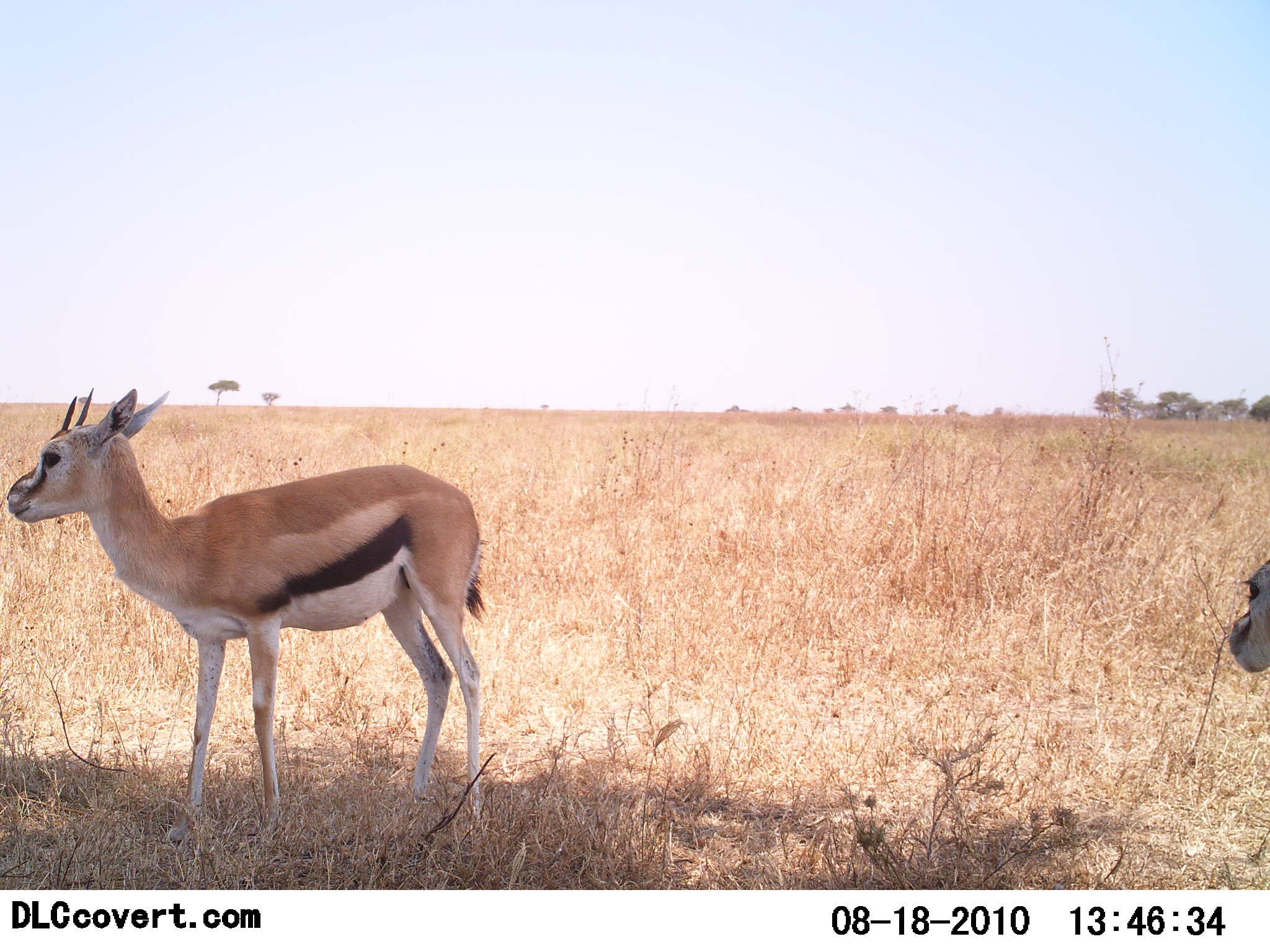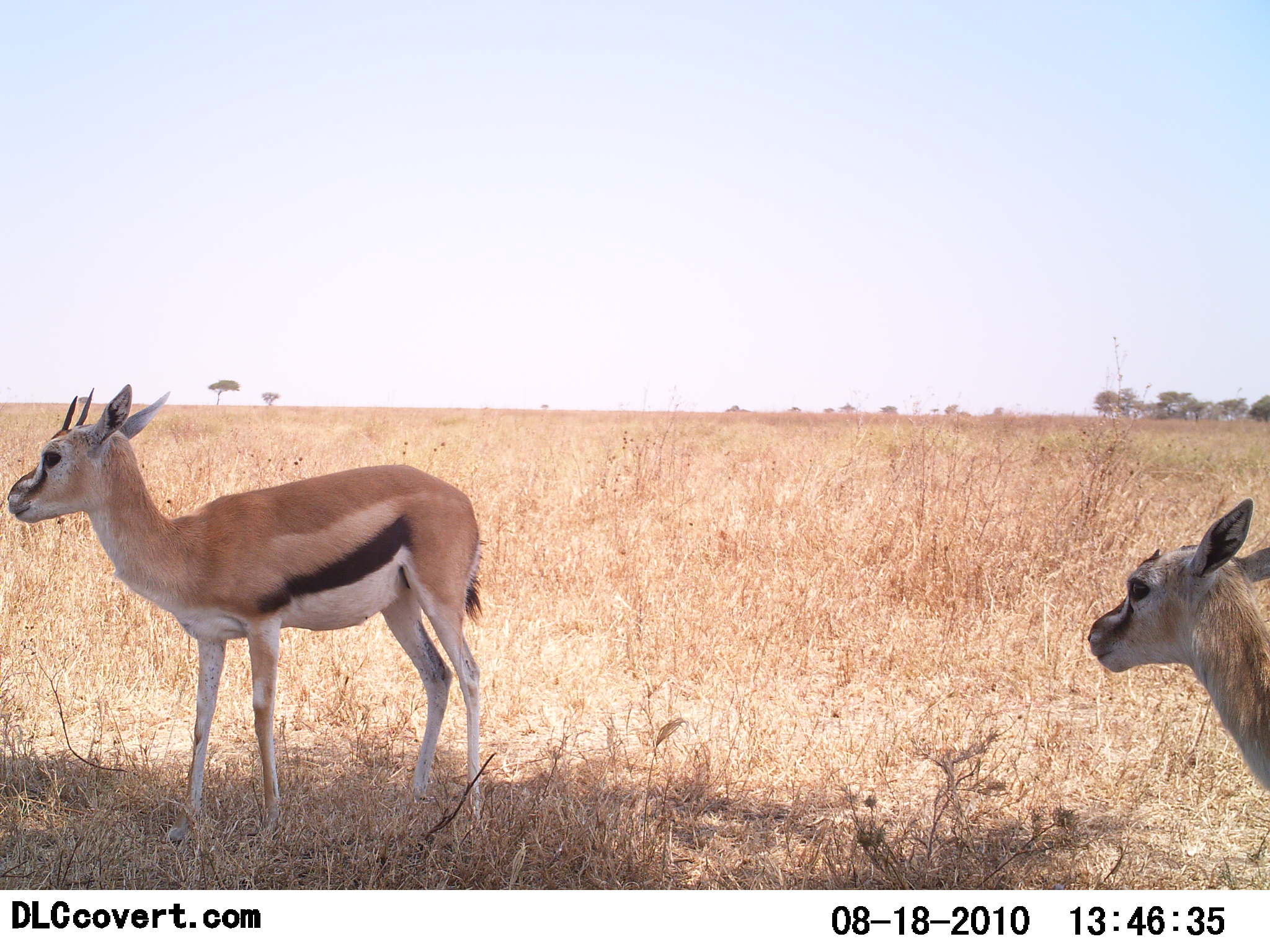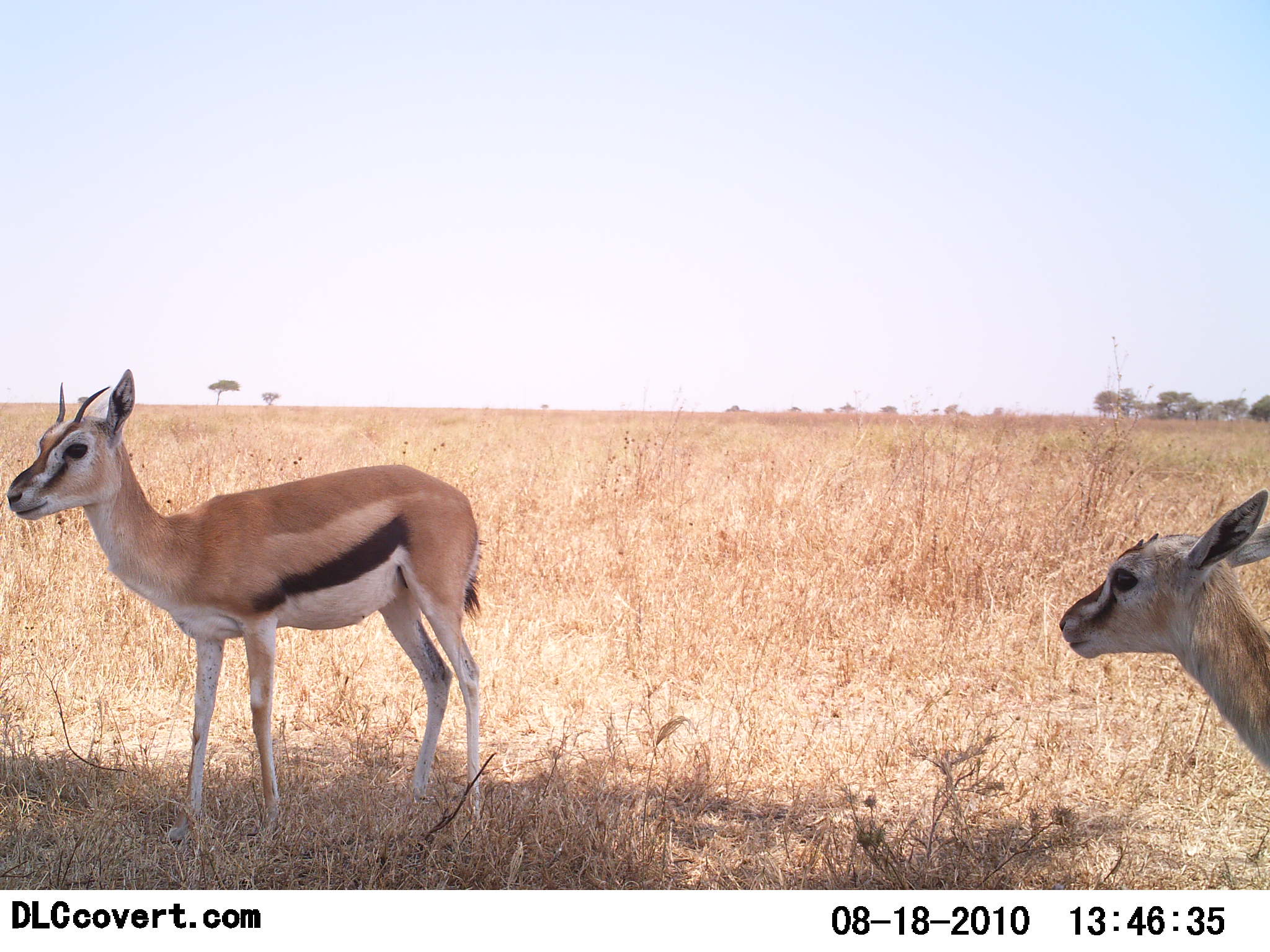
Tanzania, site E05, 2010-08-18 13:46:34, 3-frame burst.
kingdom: Animalia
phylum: Chordata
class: Mammalia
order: Artiodactyla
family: Bovidae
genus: Eudorcas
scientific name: Eudorcas thomsonii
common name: thomson's gazelle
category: gazellethomsons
Gazellethomsons (thomson's gazelle) (Eudorcas thomsonii), count 2. Behavior (volunteer vote fractions): standing 91%, resting 9%, moving 27%, interacting 0%. Young present (vote fraction): 9%. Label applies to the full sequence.